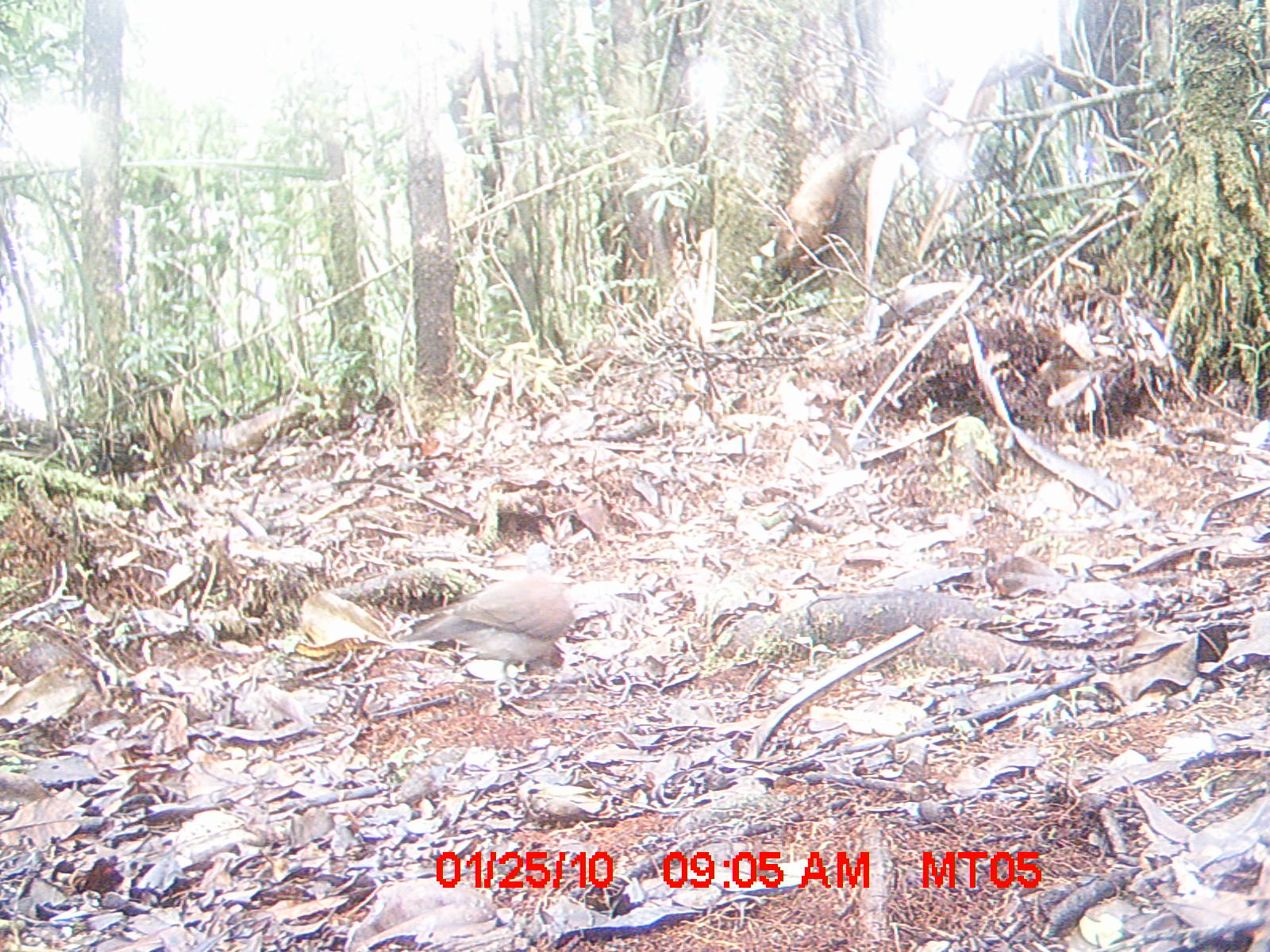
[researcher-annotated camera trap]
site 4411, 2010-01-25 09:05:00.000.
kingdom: Animalia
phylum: Chordata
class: Aves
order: Columbiformes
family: Columbidae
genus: Streptopelia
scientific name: Streptopelia picturata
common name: malagasy turtle dove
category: nesoenas picturata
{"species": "nesoenas picturata (malagasy turtle dove) (Streptopelia picturata)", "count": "1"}